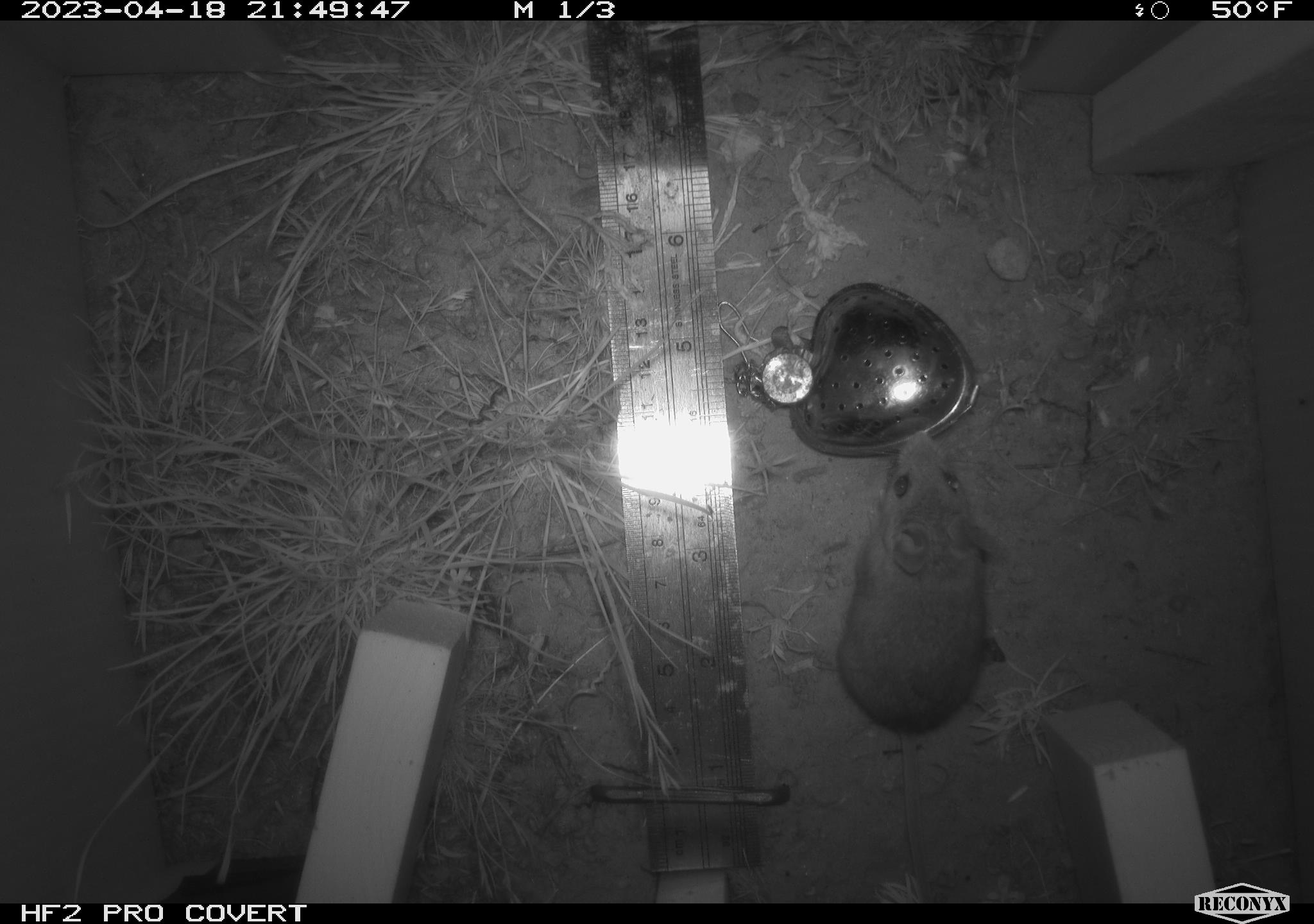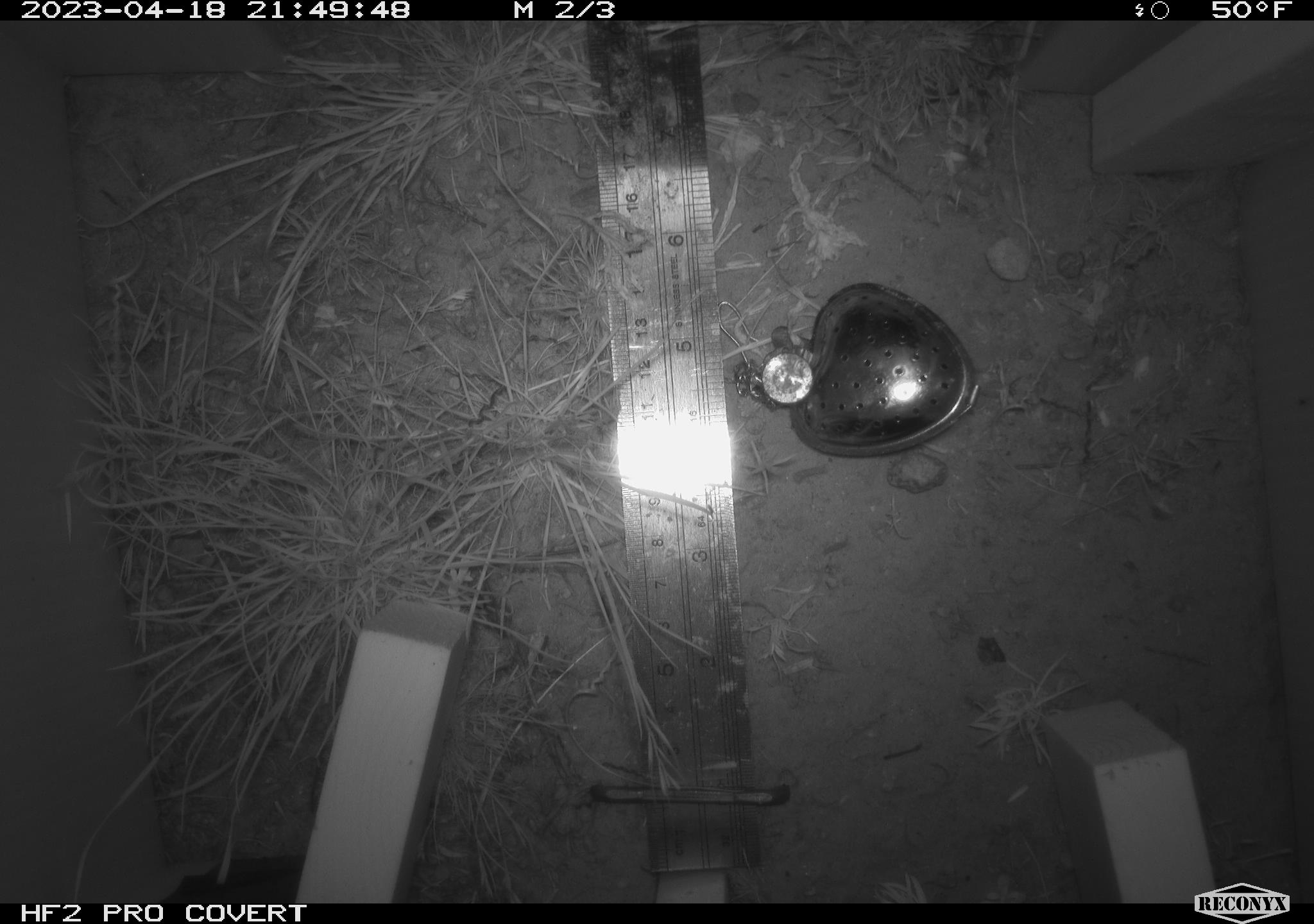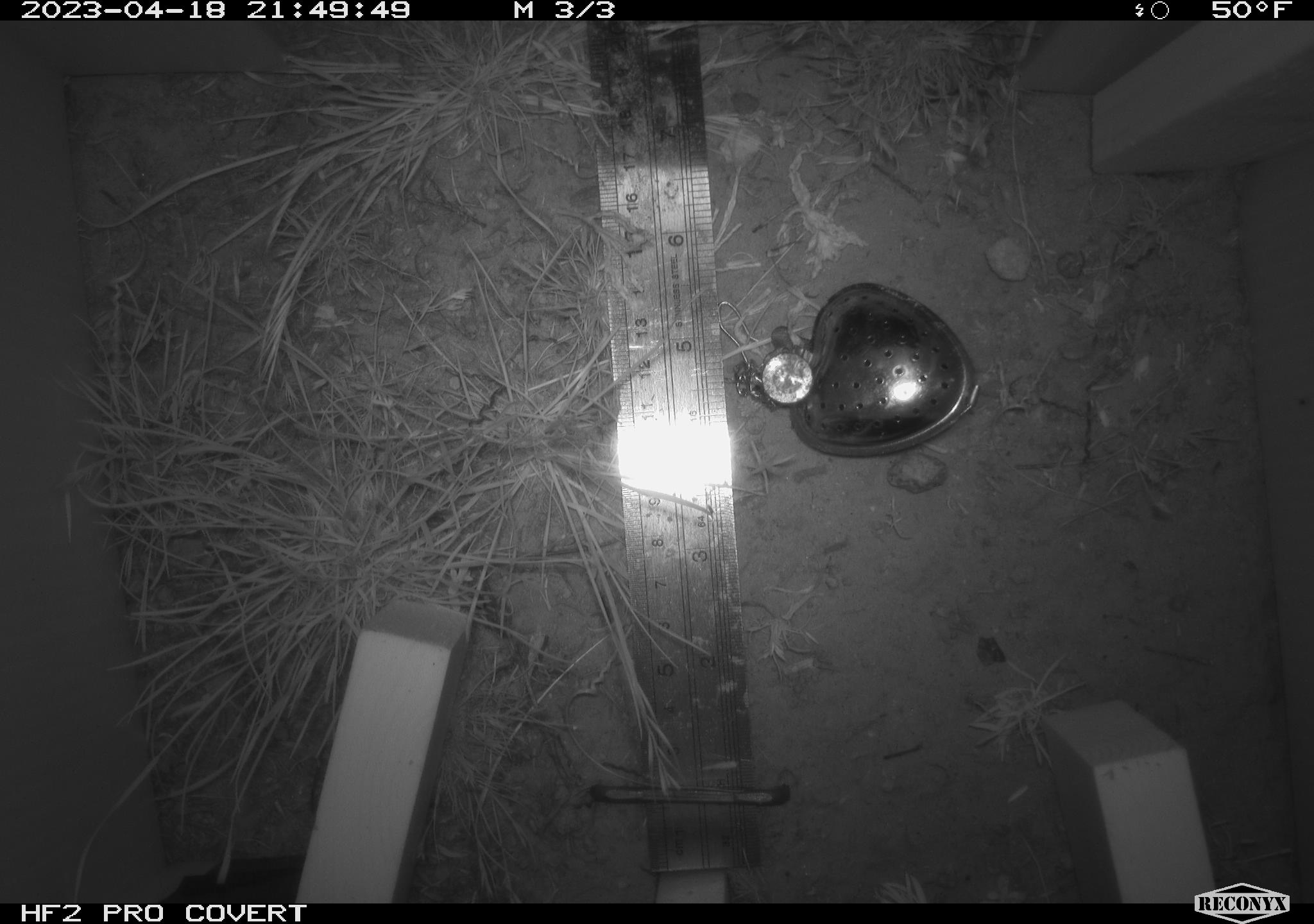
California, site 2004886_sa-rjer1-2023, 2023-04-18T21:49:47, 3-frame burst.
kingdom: Animalia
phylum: Chordata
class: Mammalia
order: Rodentia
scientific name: Rodentia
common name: mouse species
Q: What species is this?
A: Mouse species (Rodentia).